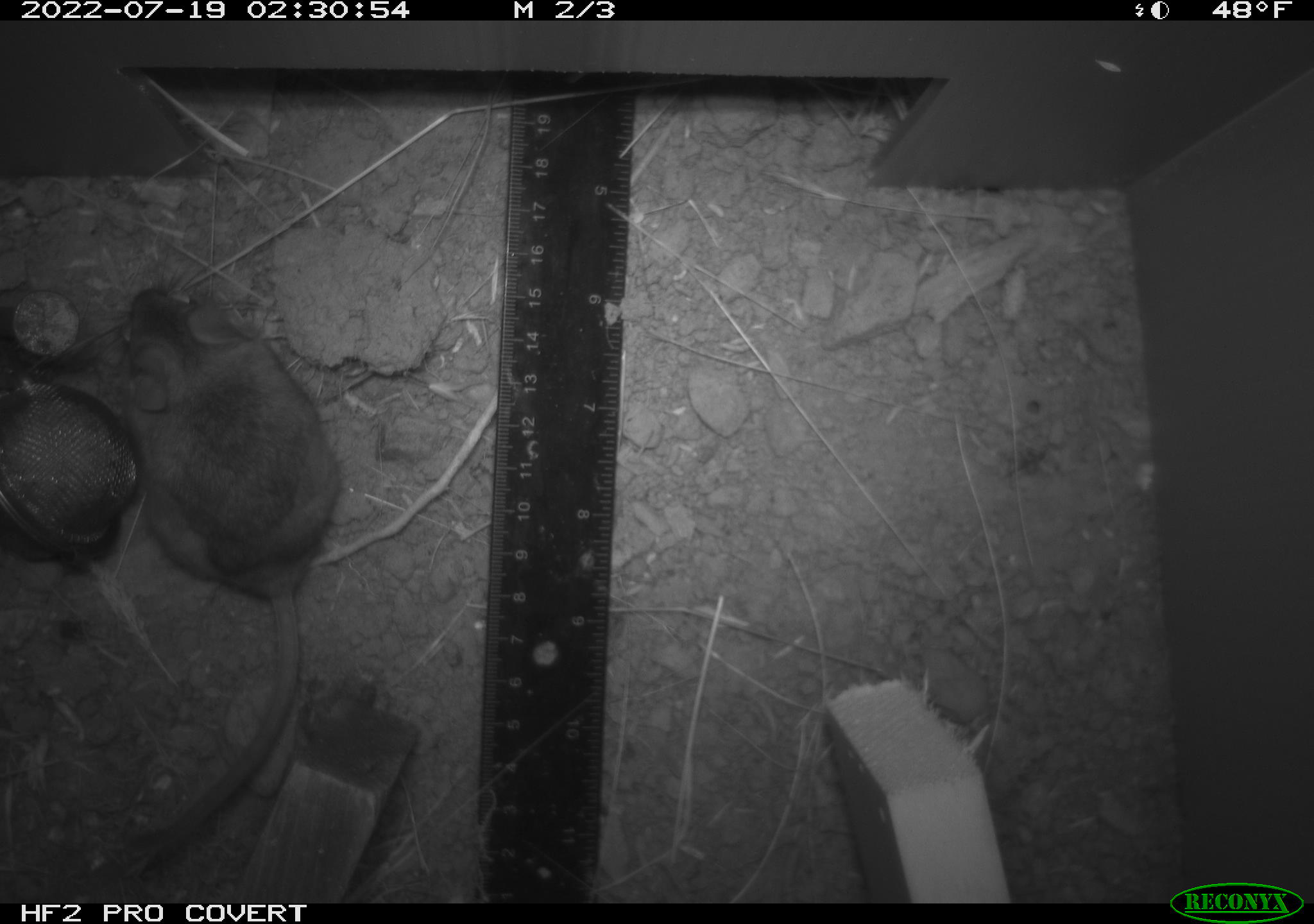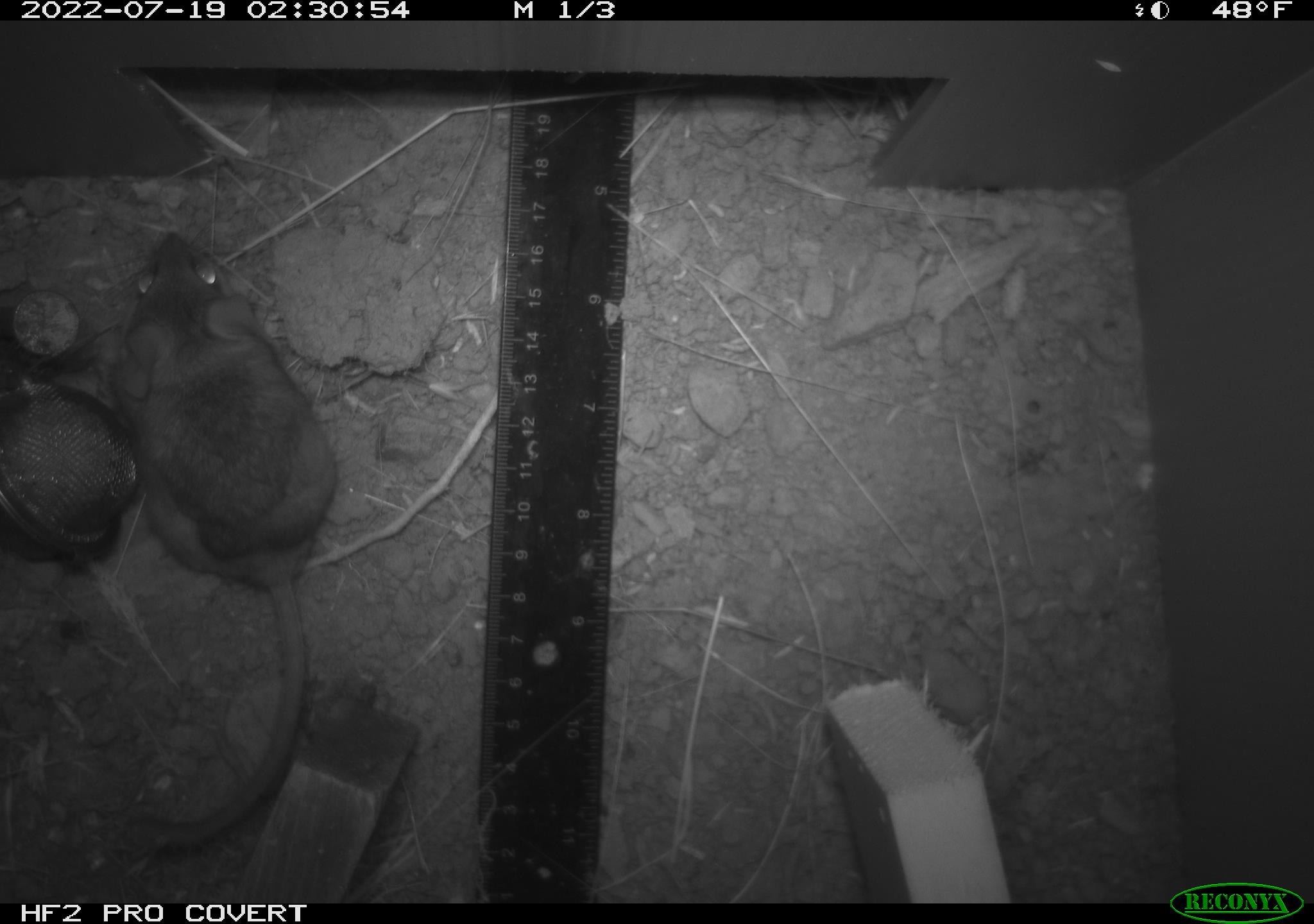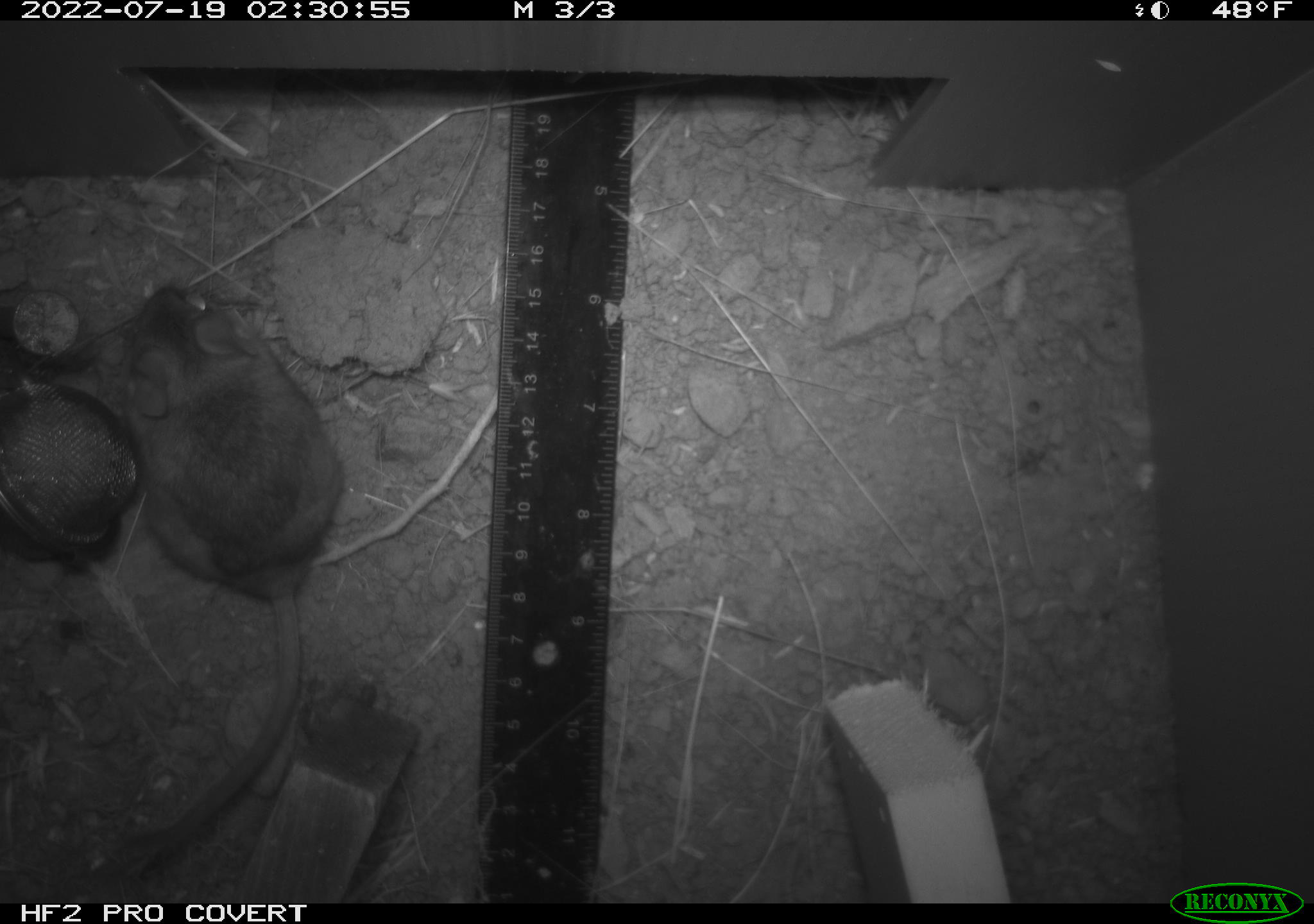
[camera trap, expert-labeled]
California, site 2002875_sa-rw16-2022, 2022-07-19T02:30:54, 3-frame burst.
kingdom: Animalia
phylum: Chordata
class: Mammalia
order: Rodentia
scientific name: Rodentia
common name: mouse species